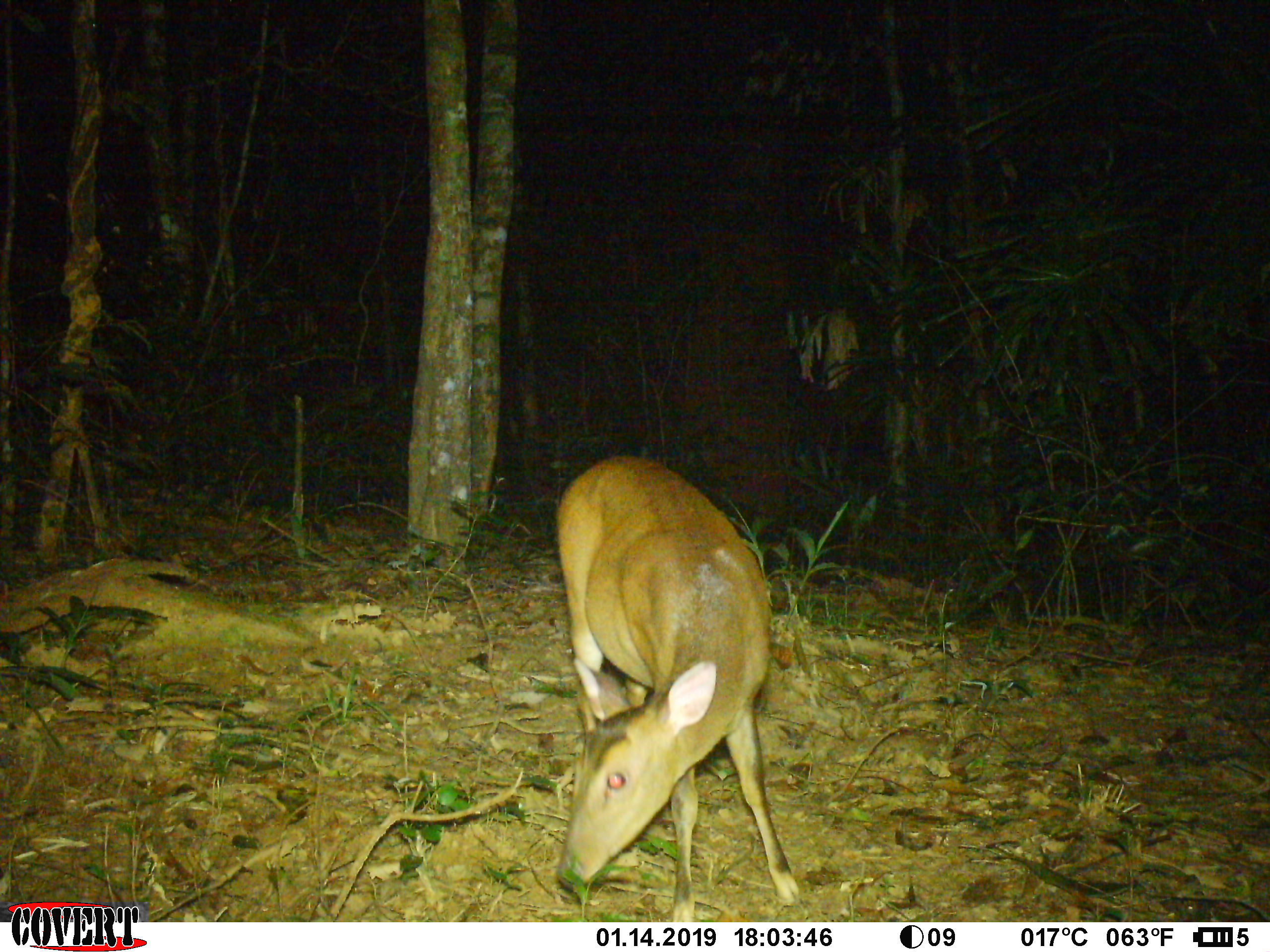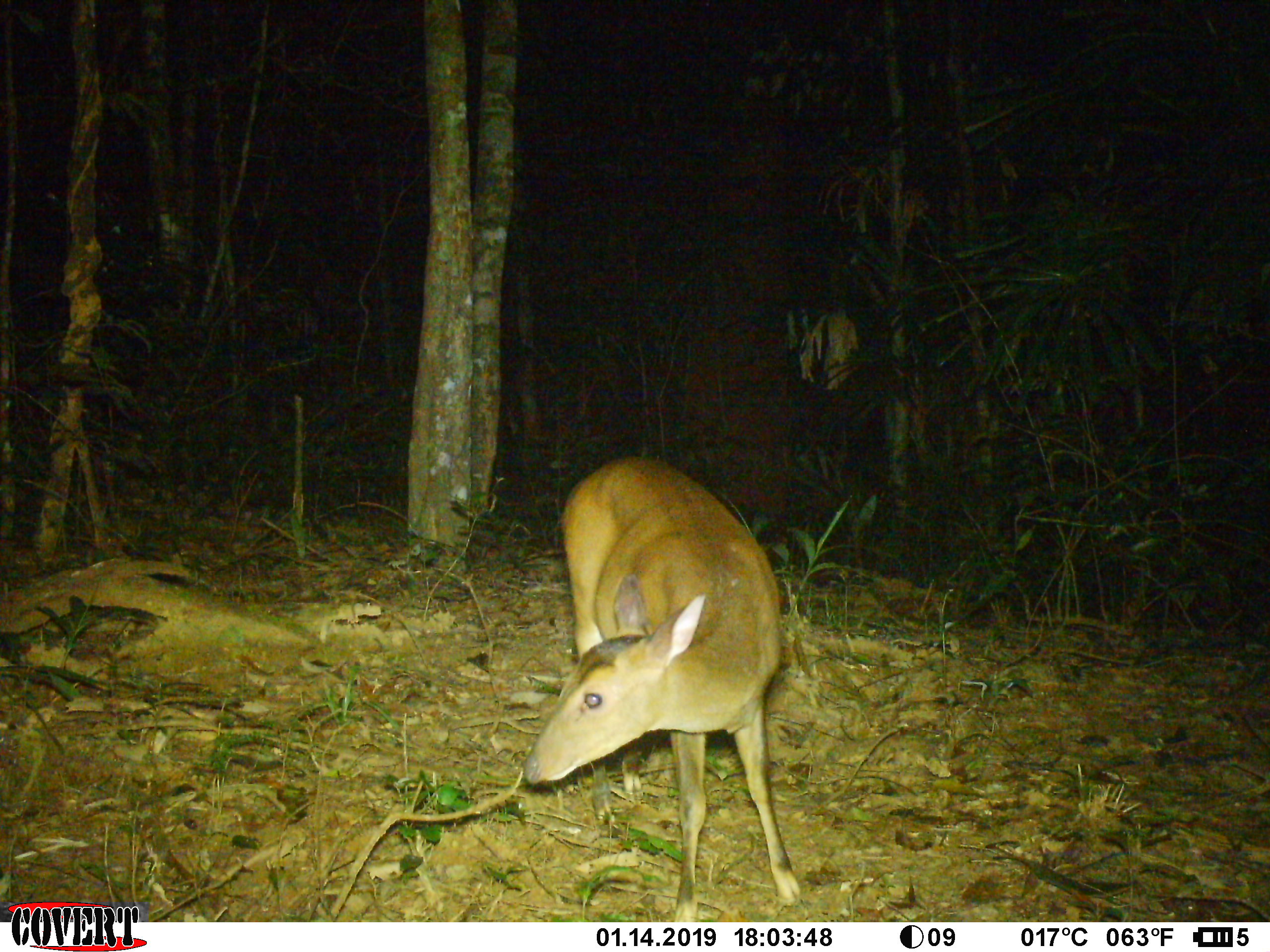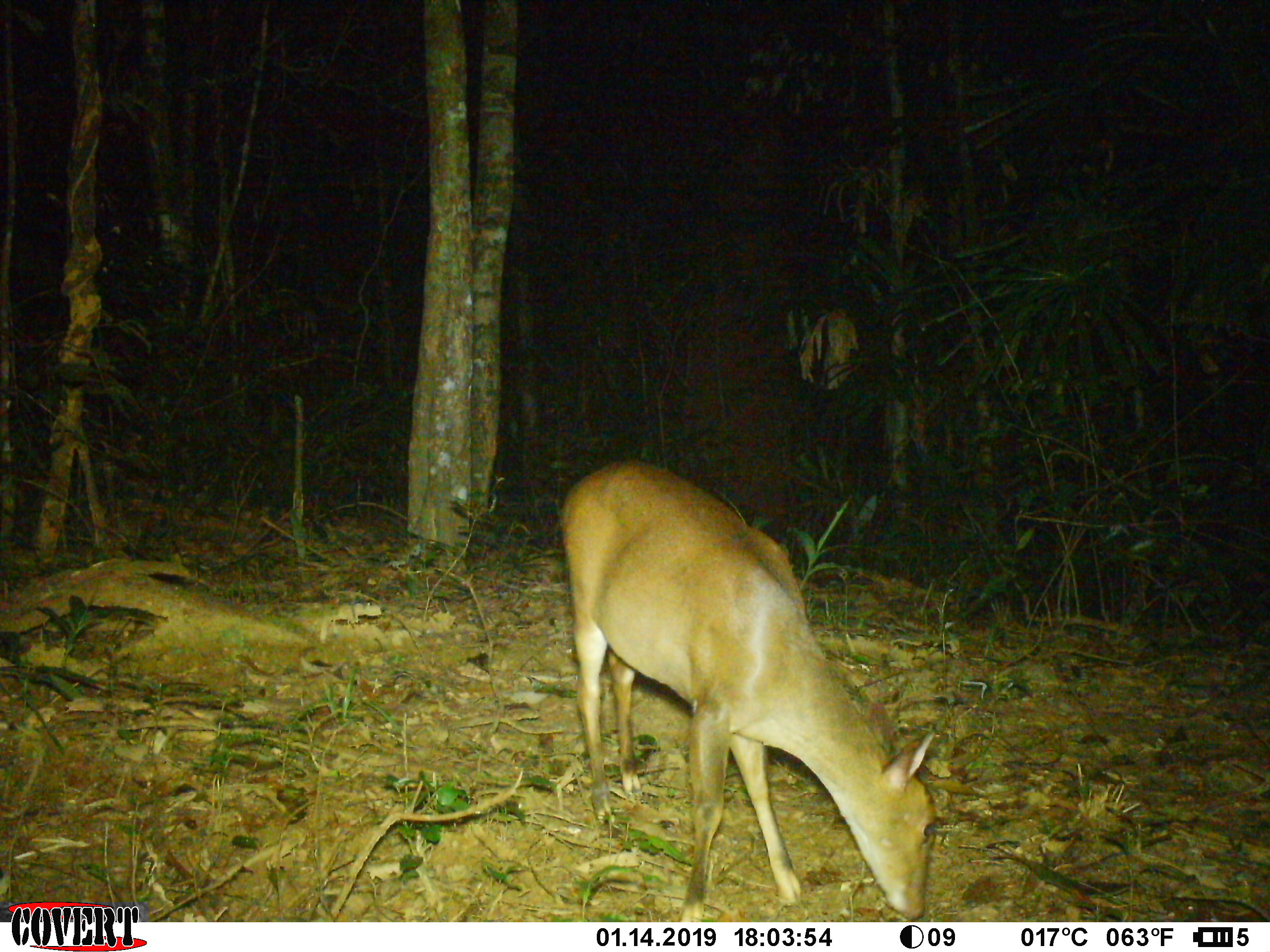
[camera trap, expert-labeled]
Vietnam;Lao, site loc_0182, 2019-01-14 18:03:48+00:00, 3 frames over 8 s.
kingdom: Animalia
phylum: Chordata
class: Mammalia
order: Artiodactyla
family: Cervidae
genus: Muntiacus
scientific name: Muntiacus vuquangensis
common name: large-antlered muntjac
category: large antlered muntjac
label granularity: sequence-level